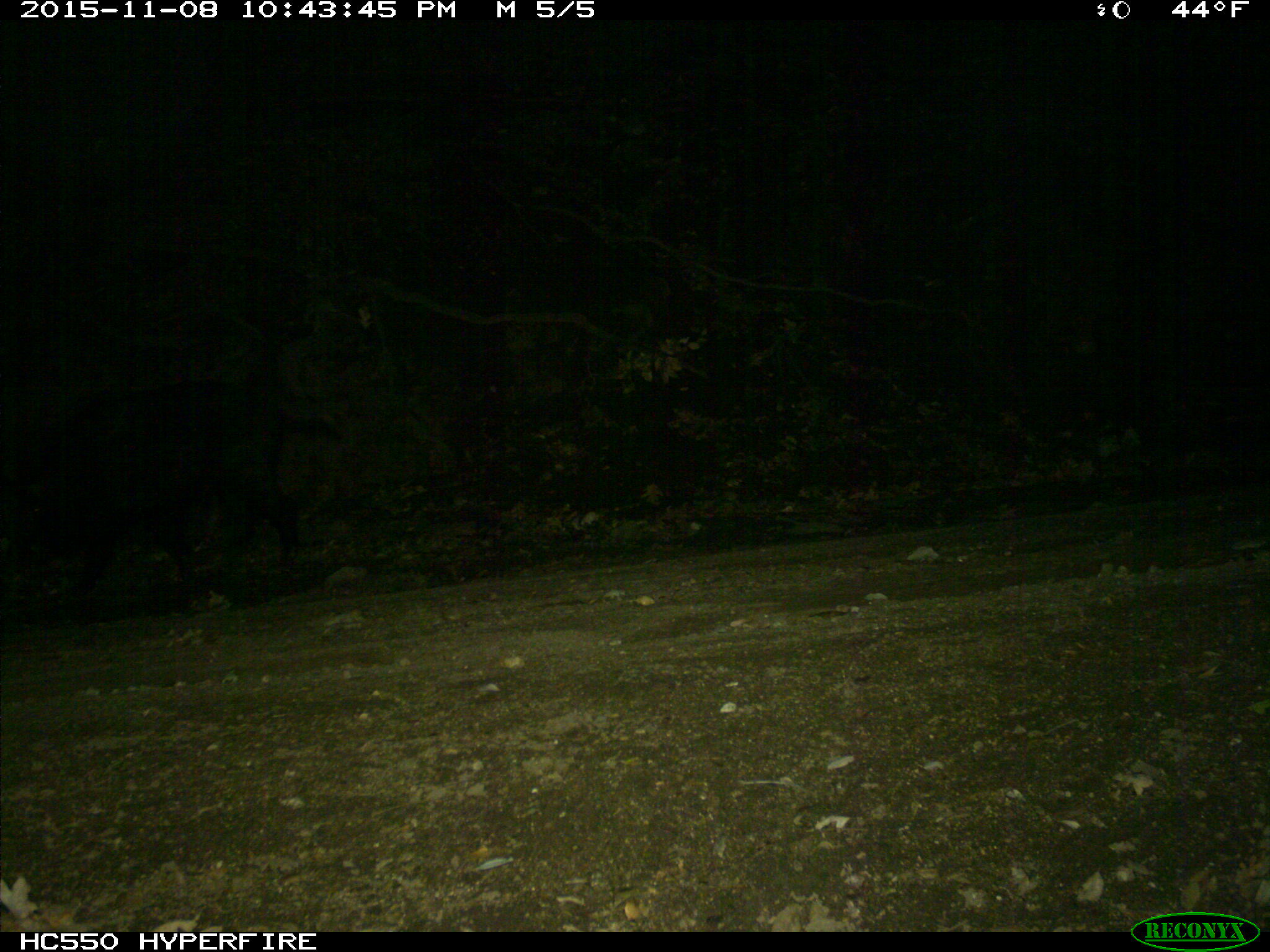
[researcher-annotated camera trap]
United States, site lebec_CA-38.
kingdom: Animalia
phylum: Chordata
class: Mammalia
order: Artiodactyla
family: Suidae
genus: Sus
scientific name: Sus scrofa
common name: wild boar